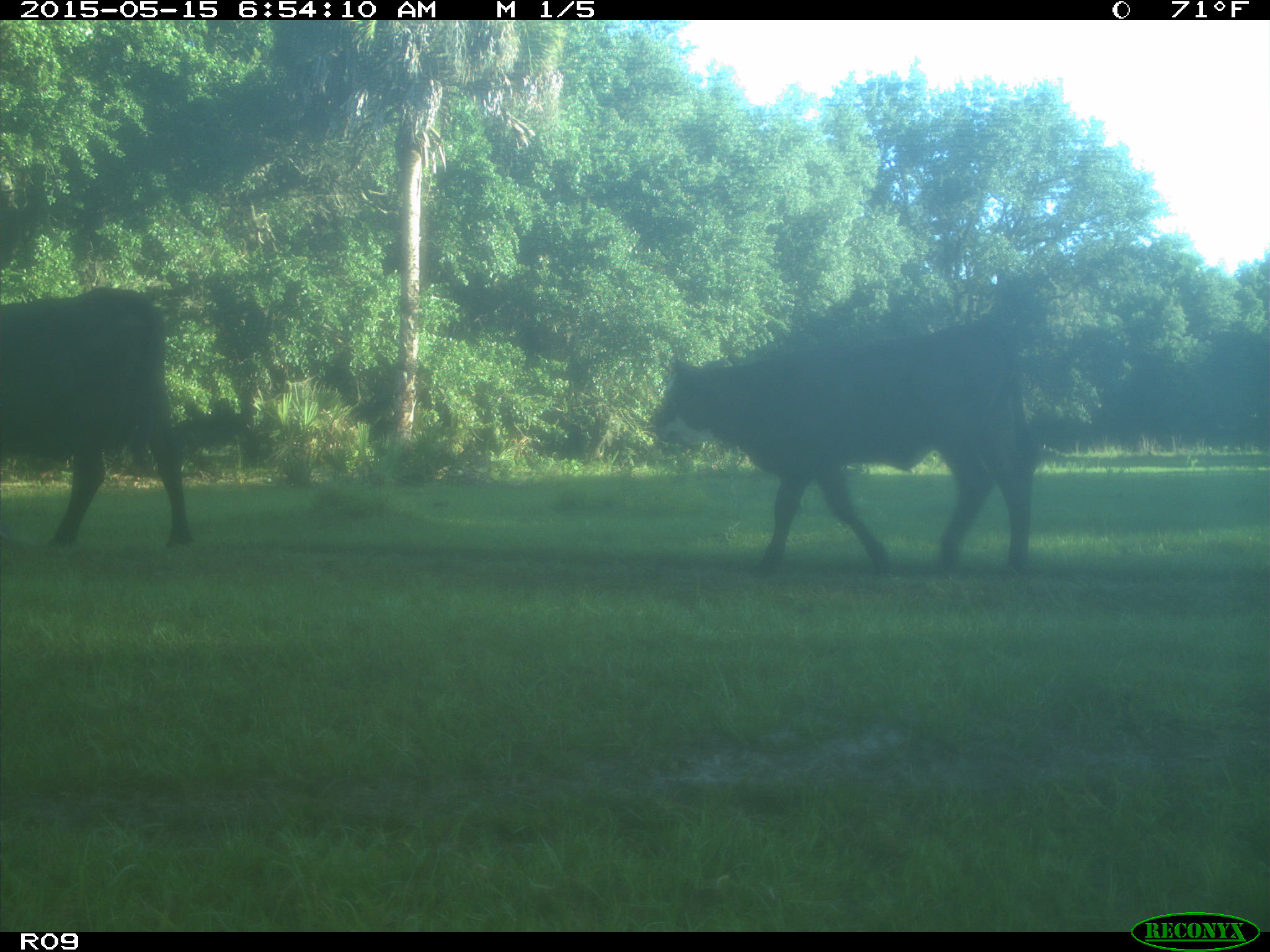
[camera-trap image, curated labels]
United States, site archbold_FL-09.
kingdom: Animalia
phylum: Chordata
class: Mammalia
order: Artiodactyla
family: Bovidae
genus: Bos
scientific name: Bos taurus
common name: domestic cow